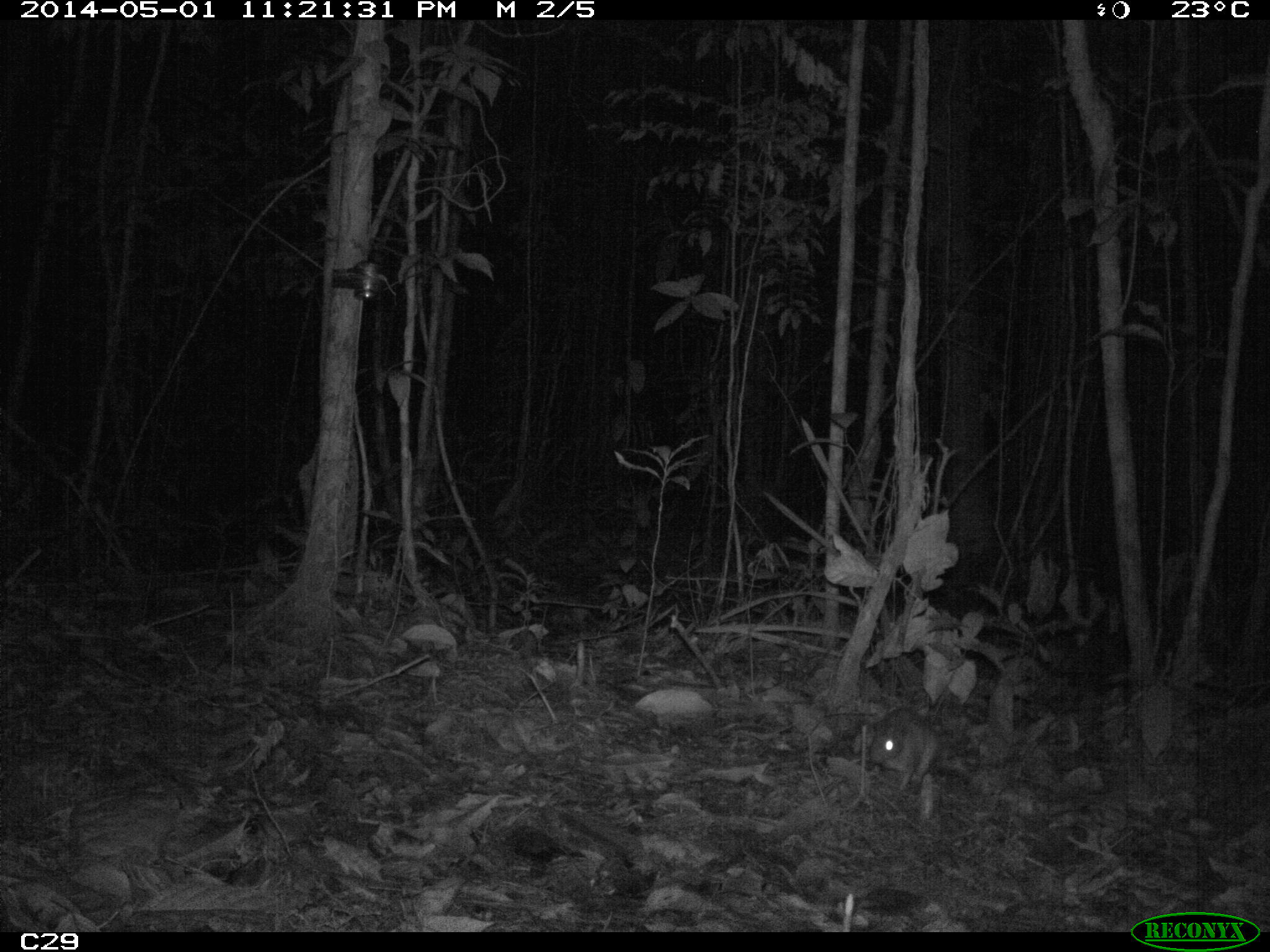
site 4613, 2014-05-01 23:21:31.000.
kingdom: Animalia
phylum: Chordata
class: Mammalia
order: Rodentia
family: Muridae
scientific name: Muridae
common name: mice, rats, and gerbils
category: unknown mouse or rat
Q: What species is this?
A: Unknown mouse or rat (mice, rats, and gerbils) (Muridae).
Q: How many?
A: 1.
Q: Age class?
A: Adult.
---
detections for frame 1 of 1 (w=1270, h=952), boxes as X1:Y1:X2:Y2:
unknown mouse or rat: 870:708:943:793